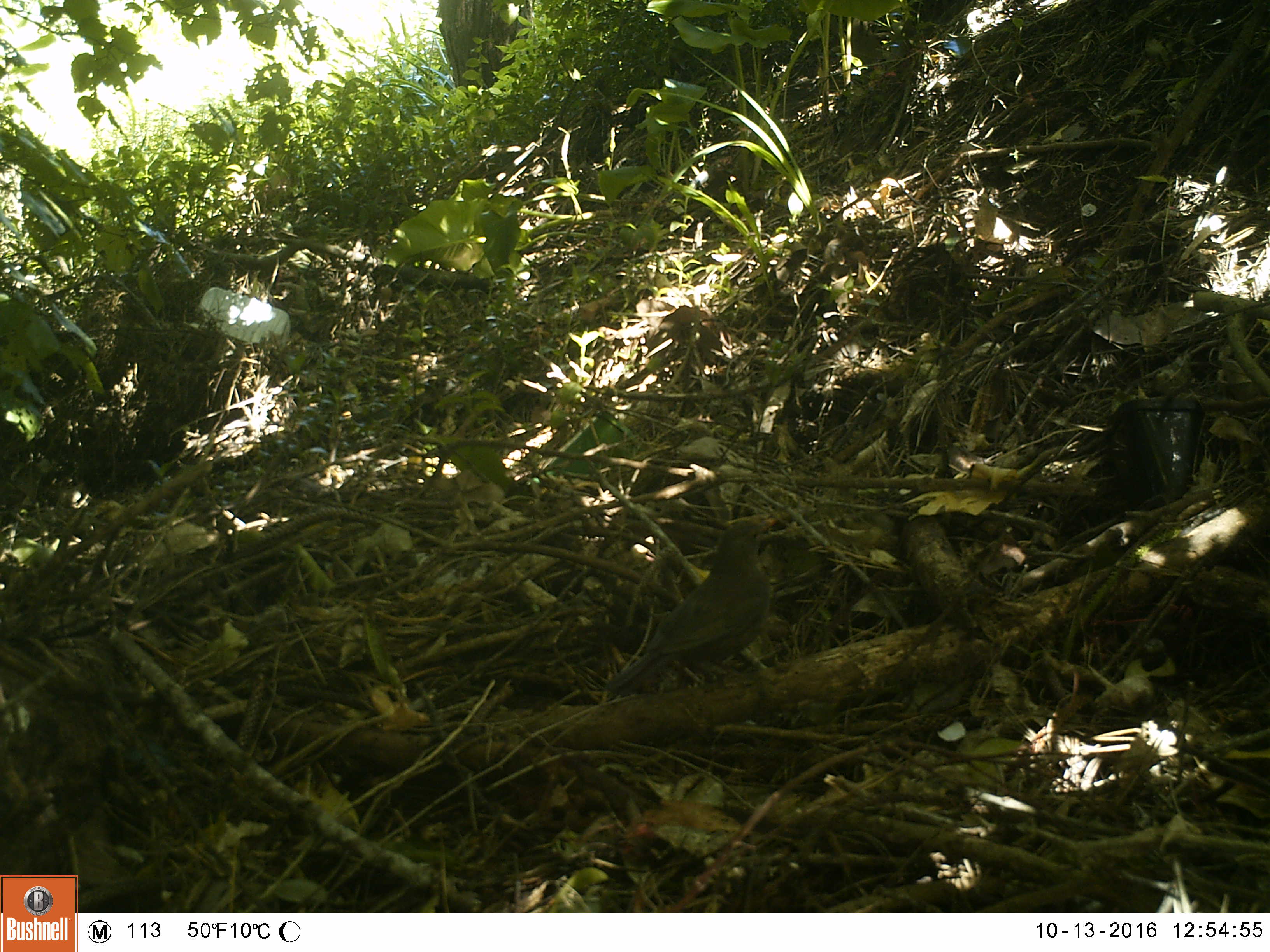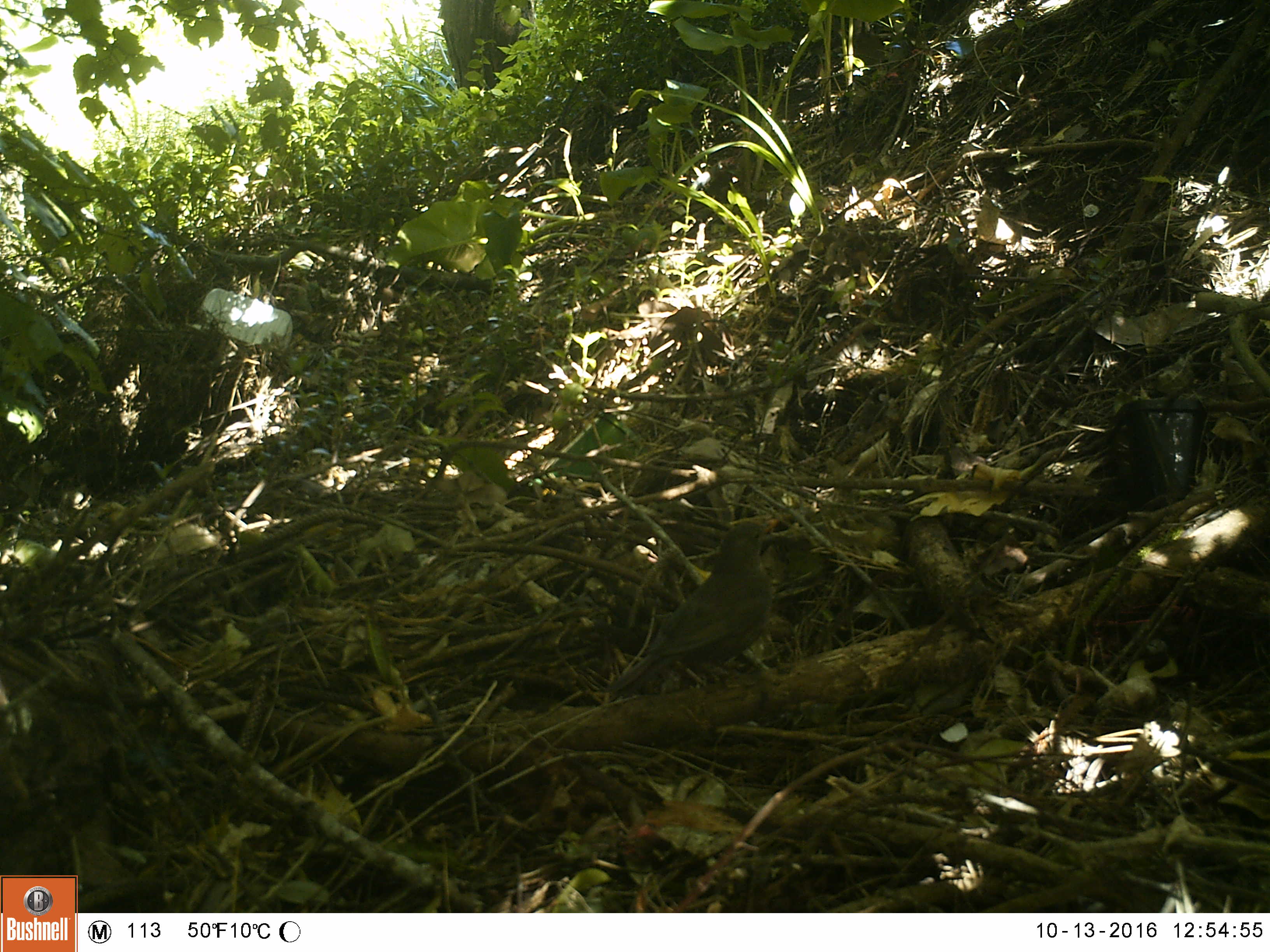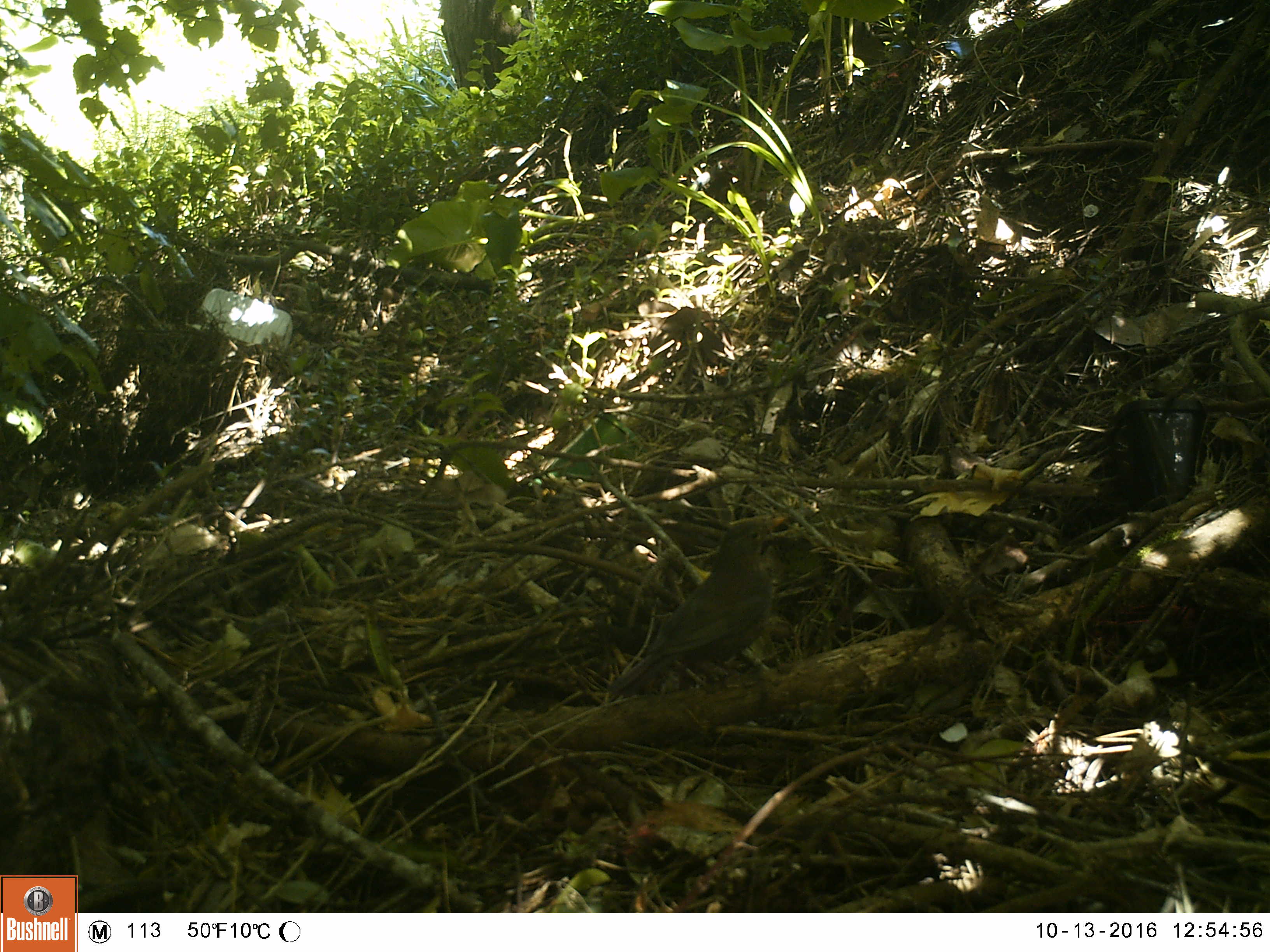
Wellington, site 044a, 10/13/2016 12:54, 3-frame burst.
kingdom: Animalia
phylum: Chordata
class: Aves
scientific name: Aves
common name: bird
Bird (Aves).